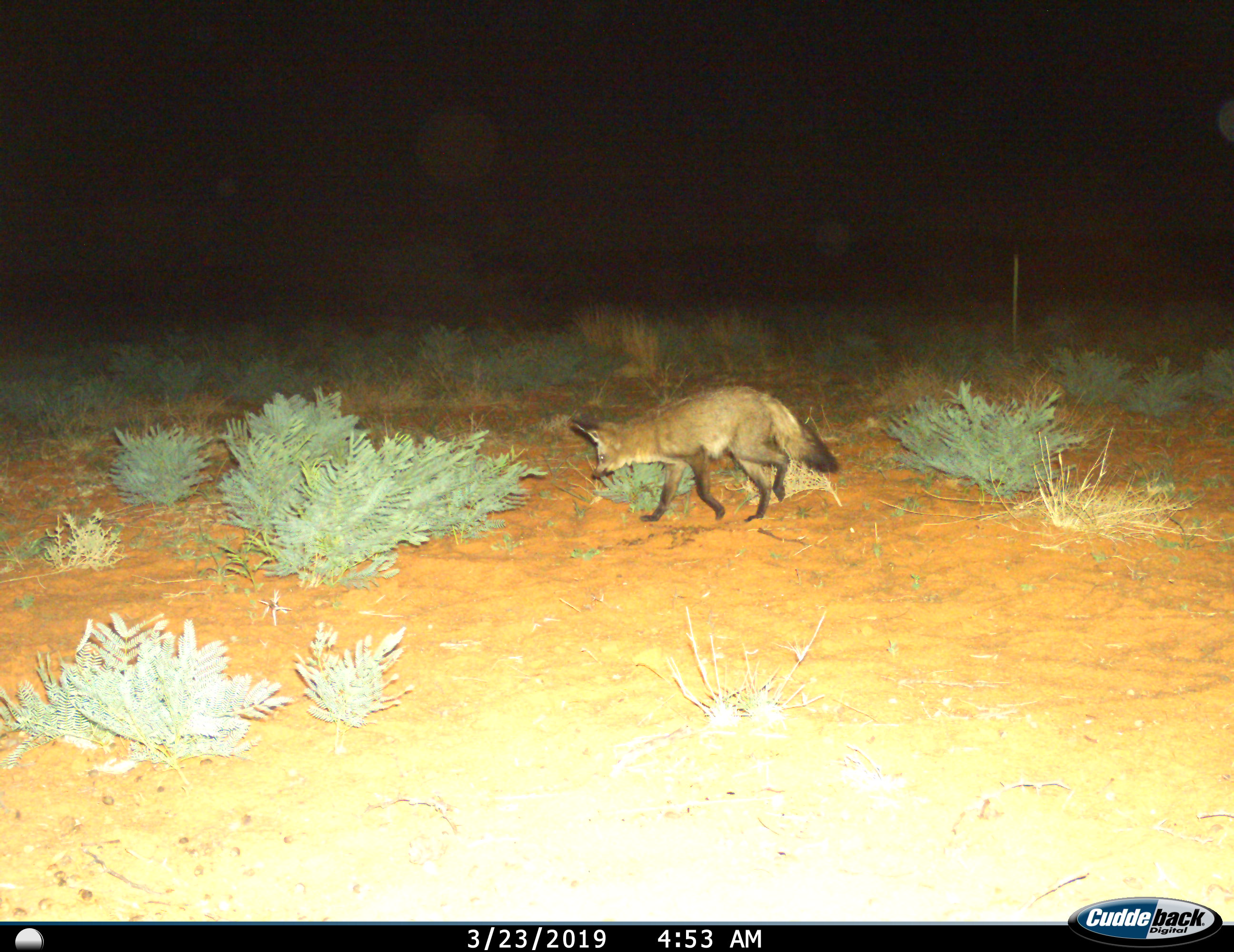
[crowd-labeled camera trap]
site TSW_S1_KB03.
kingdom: Animalia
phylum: Chordata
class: Mammalia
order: Carnivora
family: Canidae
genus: Otocyon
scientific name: Otocyon megalotis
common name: bat-eared fox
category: foxbateared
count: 1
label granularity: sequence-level